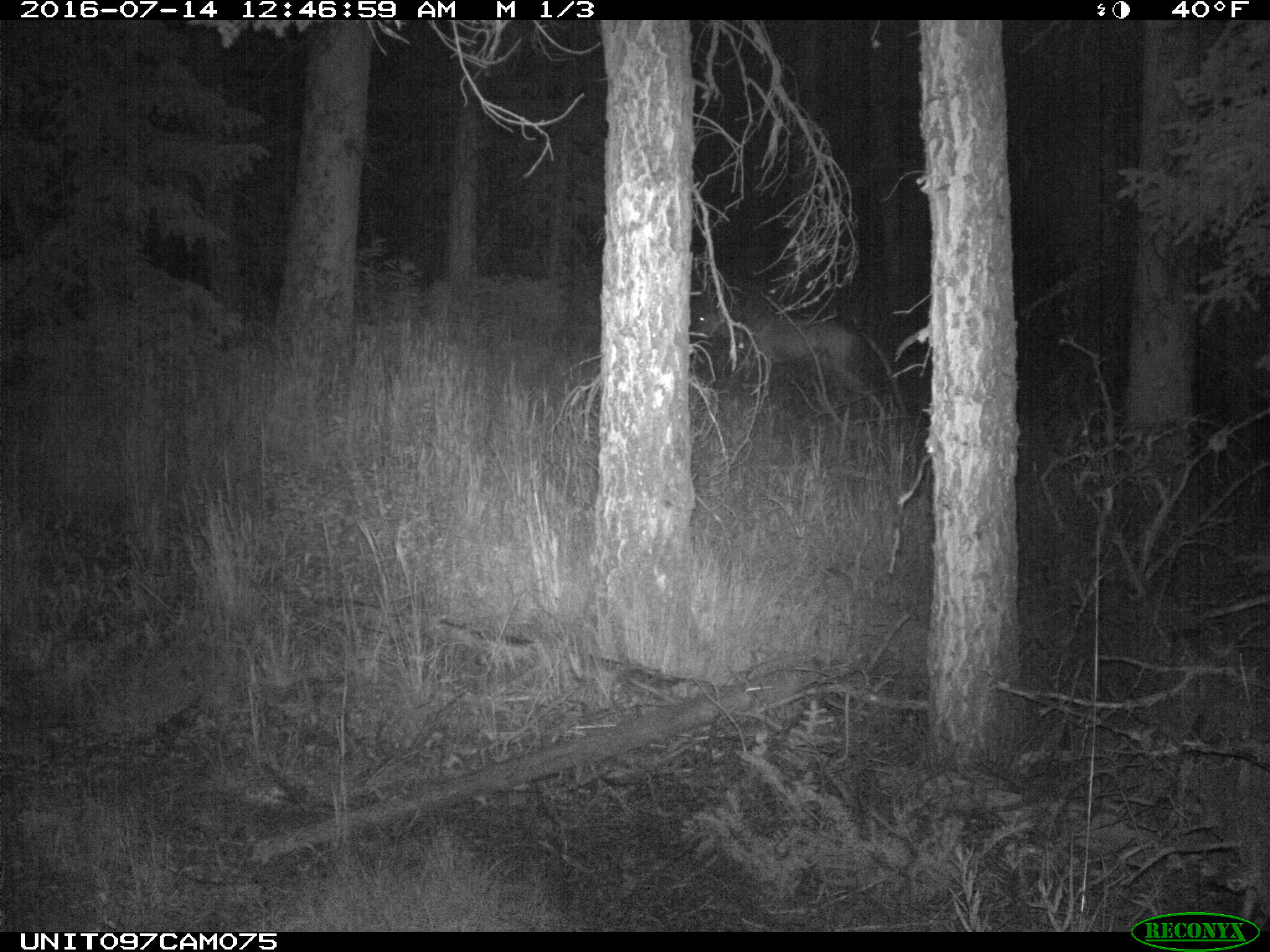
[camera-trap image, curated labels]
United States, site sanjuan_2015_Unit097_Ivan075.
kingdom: Animalia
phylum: Chordata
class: Mammalia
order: Artiodactyla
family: Cervidae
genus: Odocoileus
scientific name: Odocoileus hemionus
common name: mule deer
Odocoileus hemionus (mule deer).